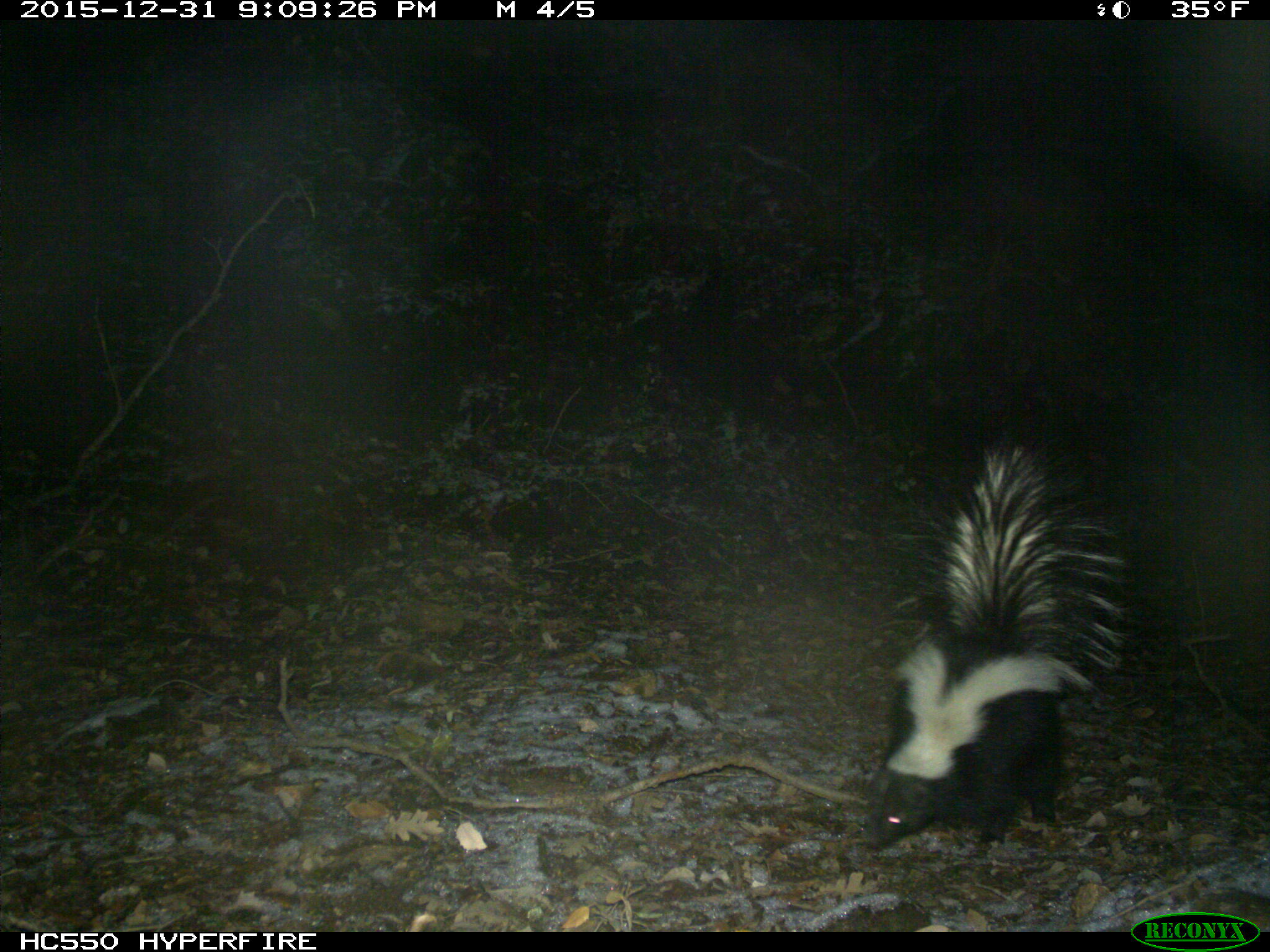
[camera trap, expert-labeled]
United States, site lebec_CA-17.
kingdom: Animalia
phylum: Chordata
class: Mammalia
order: Carnivora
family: Mephitidae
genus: Mephitis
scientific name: Mephitis mephitis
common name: striped skunk